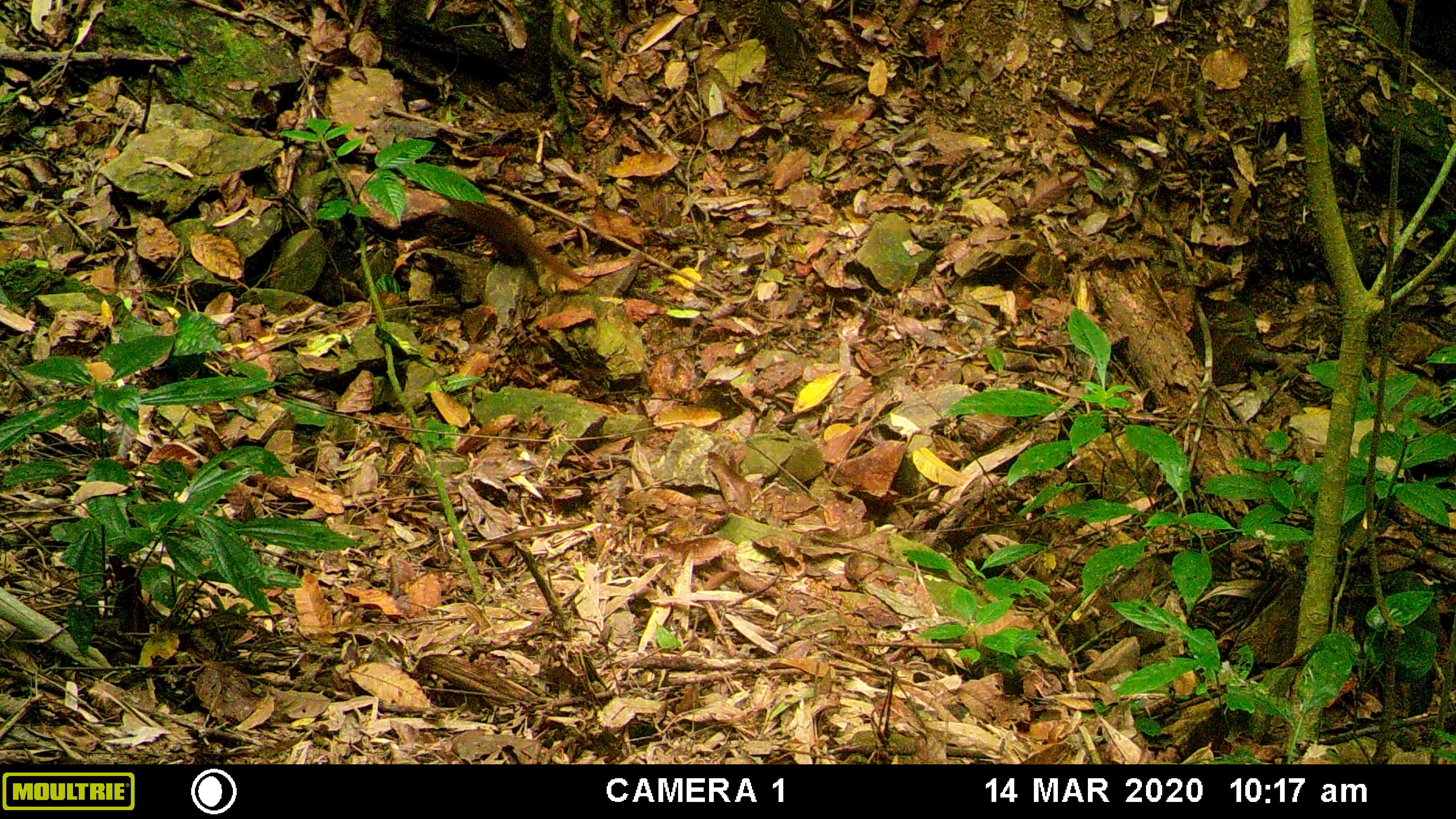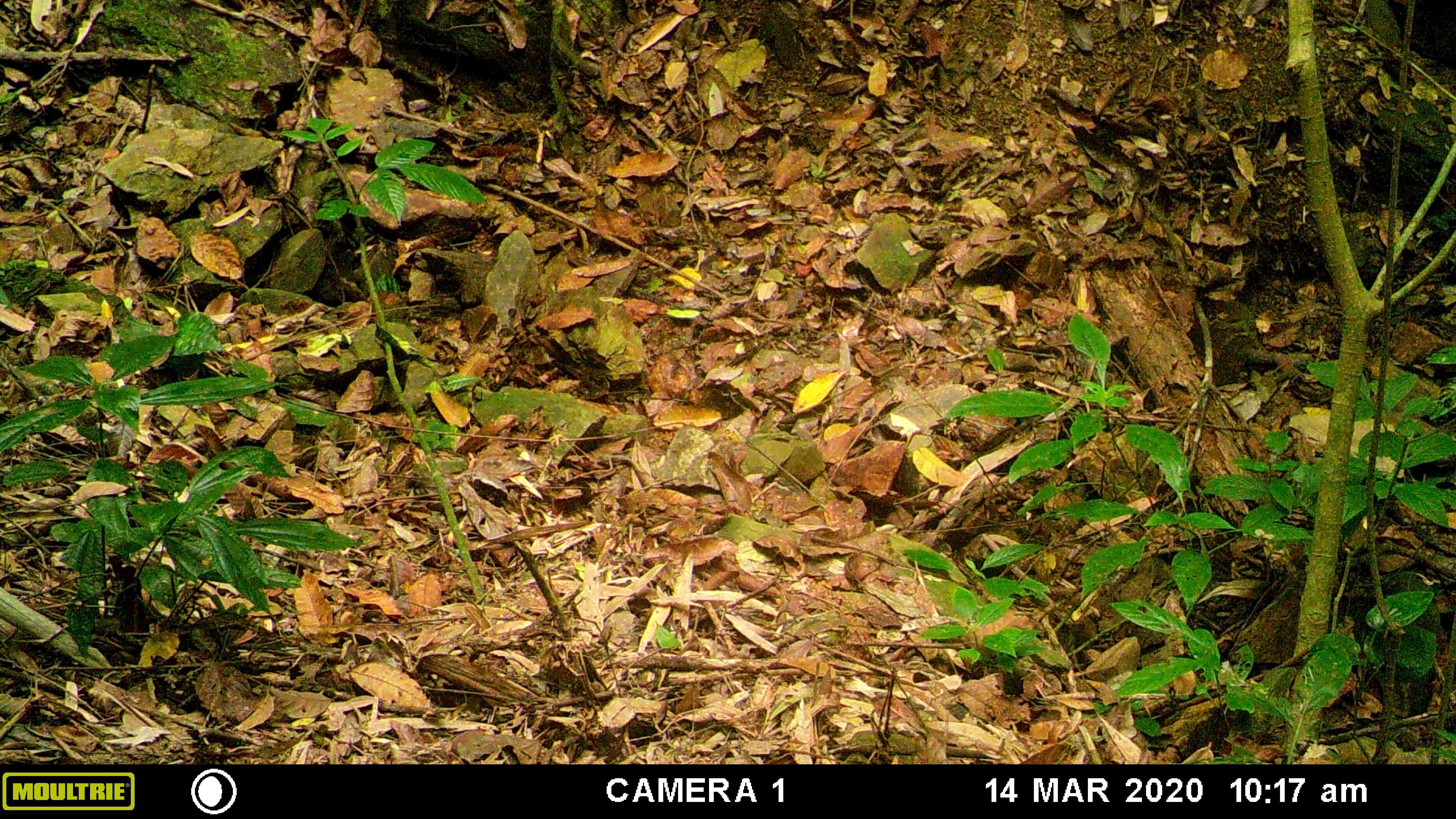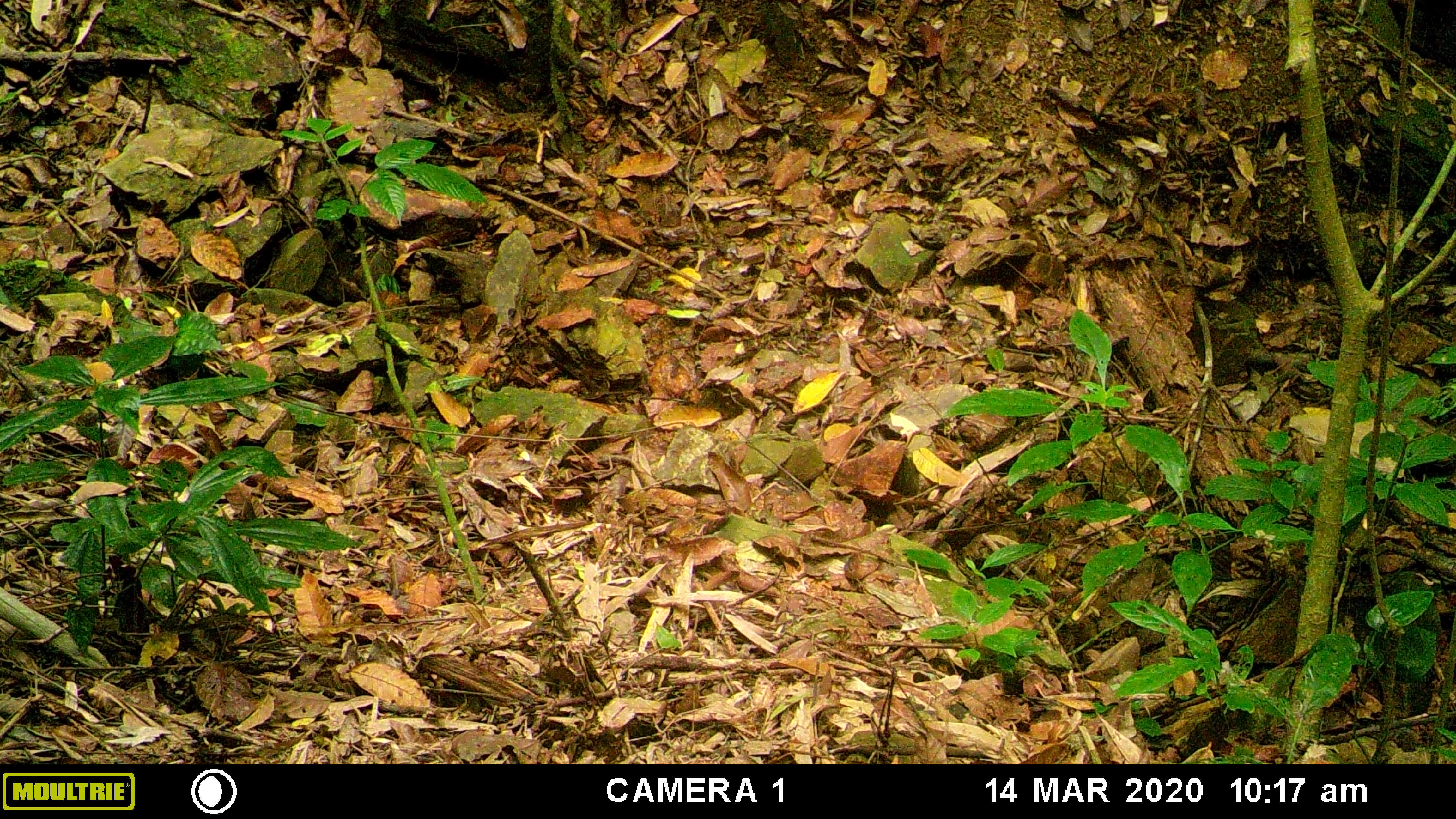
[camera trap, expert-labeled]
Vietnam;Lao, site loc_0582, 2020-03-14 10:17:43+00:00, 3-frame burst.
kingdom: Animalia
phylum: Chordata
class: Mammalia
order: Scandentia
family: Tupaiidae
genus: Tupaia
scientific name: Tupaia belangeri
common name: northern treeshrew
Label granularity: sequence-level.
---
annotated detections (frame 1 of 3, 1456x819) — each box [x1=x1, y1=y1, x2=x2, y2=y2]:
northern treeshrew: [x1=440, y1=193, x2=587, y2=285]